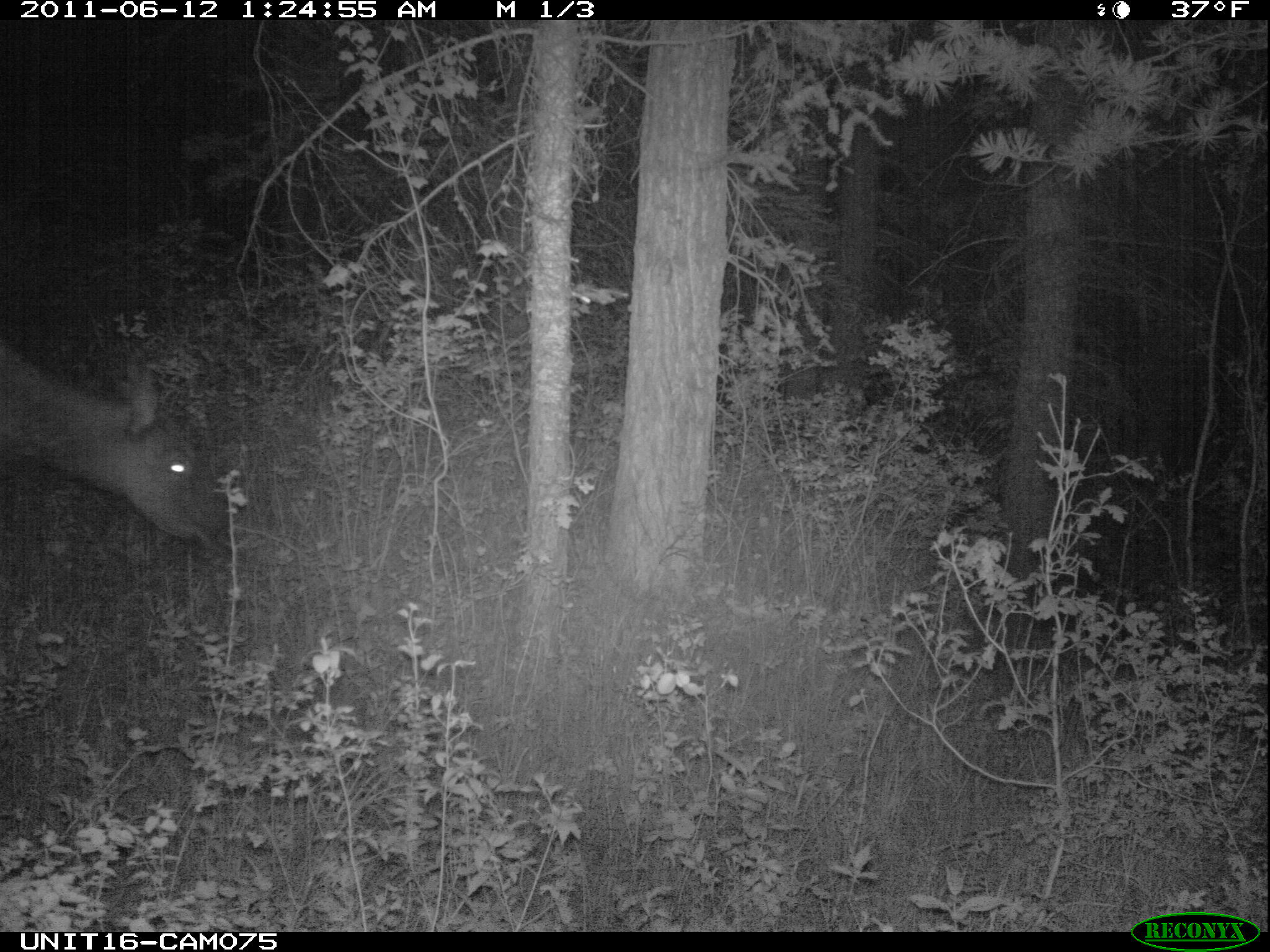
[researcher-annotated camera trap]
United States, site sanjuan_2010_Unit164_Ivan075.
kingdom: Animalia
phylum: Chordata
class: Mammalia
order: Artiodactyla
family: Cervidae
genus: Cervus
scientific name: Cervus elaphus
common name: red deer